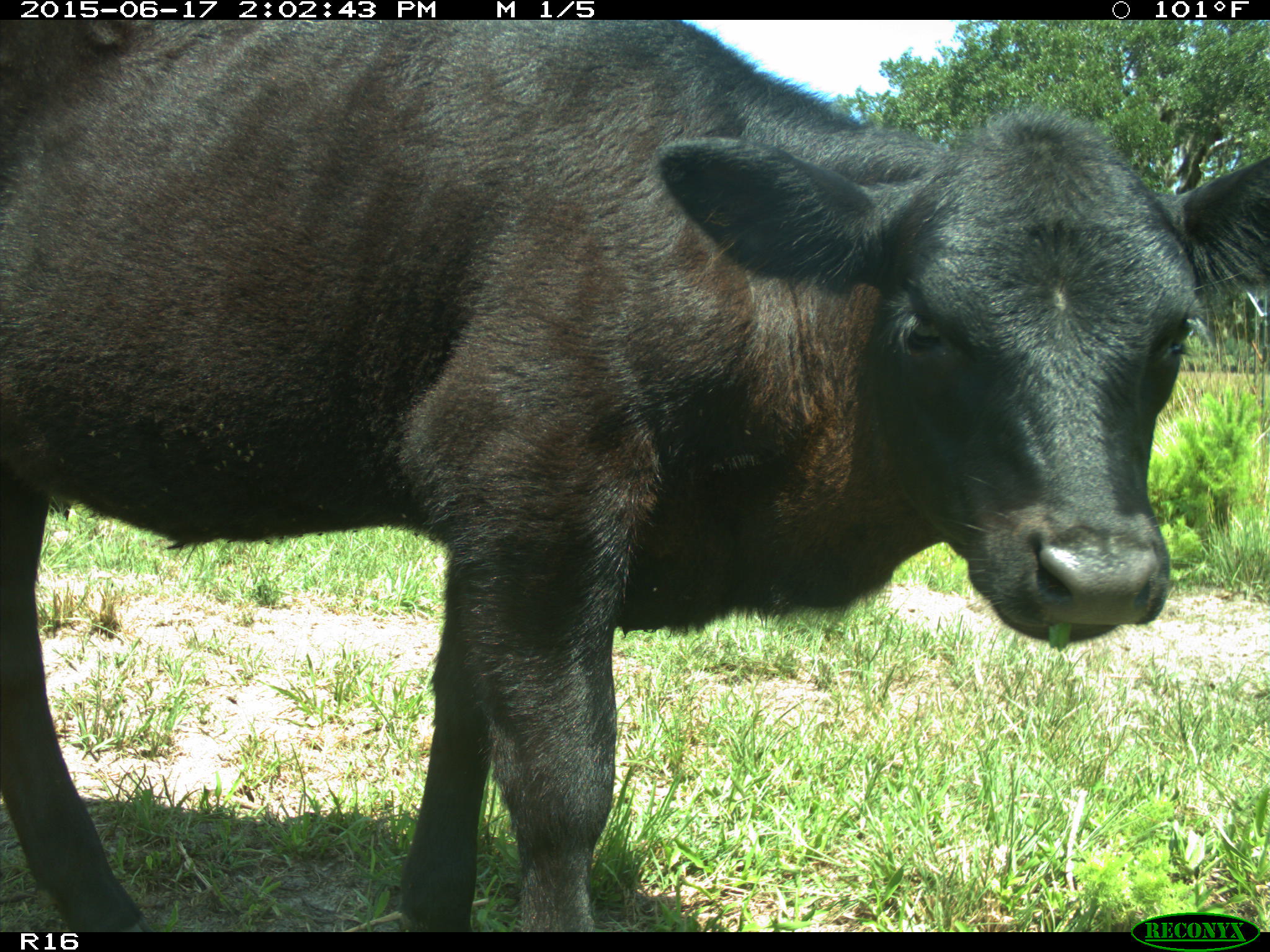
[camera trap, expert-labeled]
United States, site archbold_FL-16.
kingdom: Animalia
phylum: Chordata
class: Mammalia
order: Artiodactyla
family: Bovidae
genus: Bos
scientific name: Bos taurus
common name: domestic cow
Bos taurus (domestic cow).